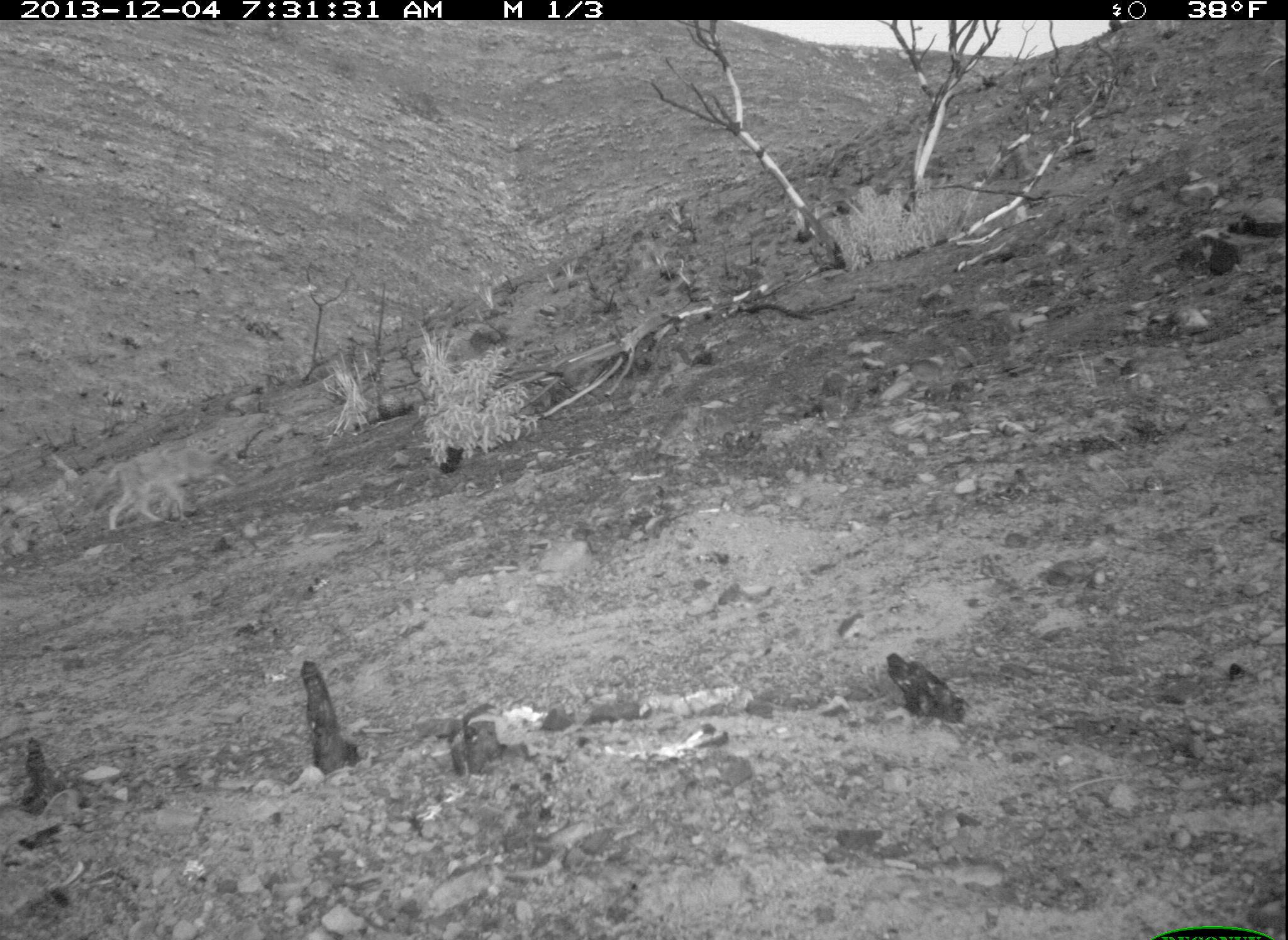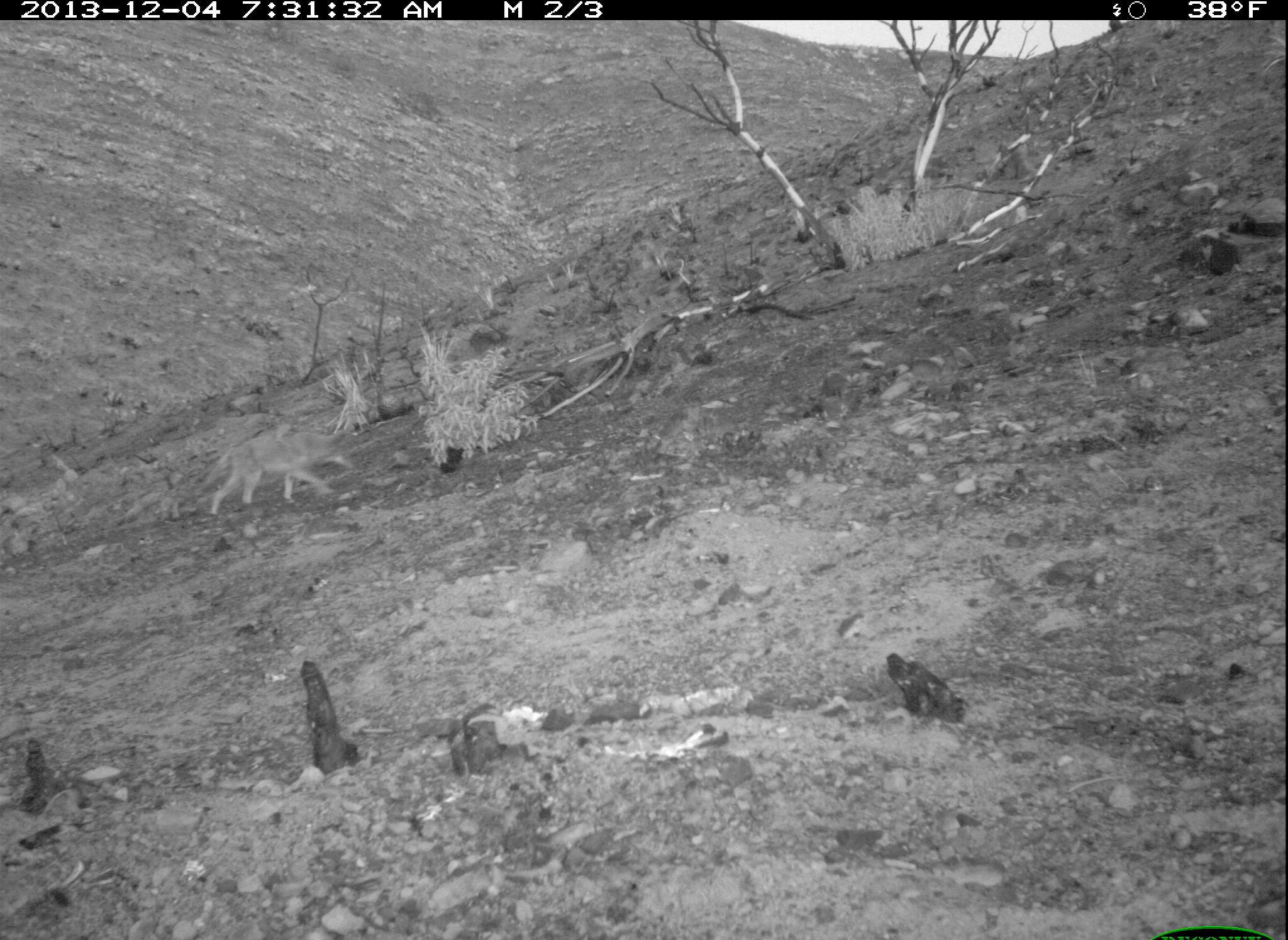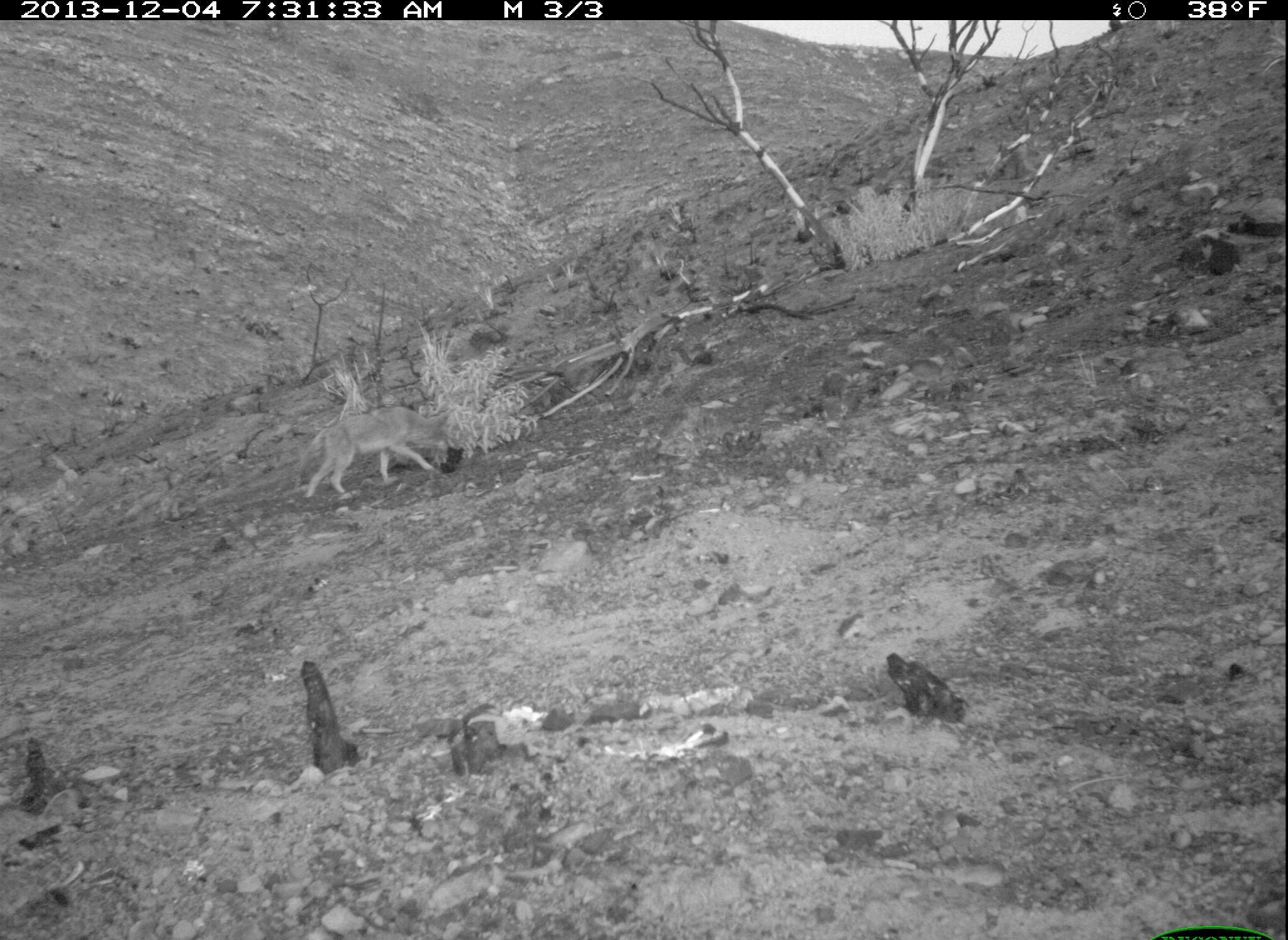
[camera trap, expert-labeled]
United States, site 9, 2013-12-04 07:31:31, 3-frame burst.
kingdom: Animalia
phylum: Chordata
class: Mammalia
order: Carnivora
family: Canidae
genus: Canis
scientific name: Canis latrans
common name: coyote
Coyote (Canis latrans).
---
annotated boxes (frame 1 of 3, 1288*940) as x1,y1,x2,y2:
coyote: 93,446,241,532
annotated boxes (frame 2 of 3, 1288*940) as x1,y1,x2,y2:
coyote: 206,430,356,514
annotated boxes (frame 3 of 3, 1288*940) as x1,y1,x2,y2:
coyote: 296,405,452,496